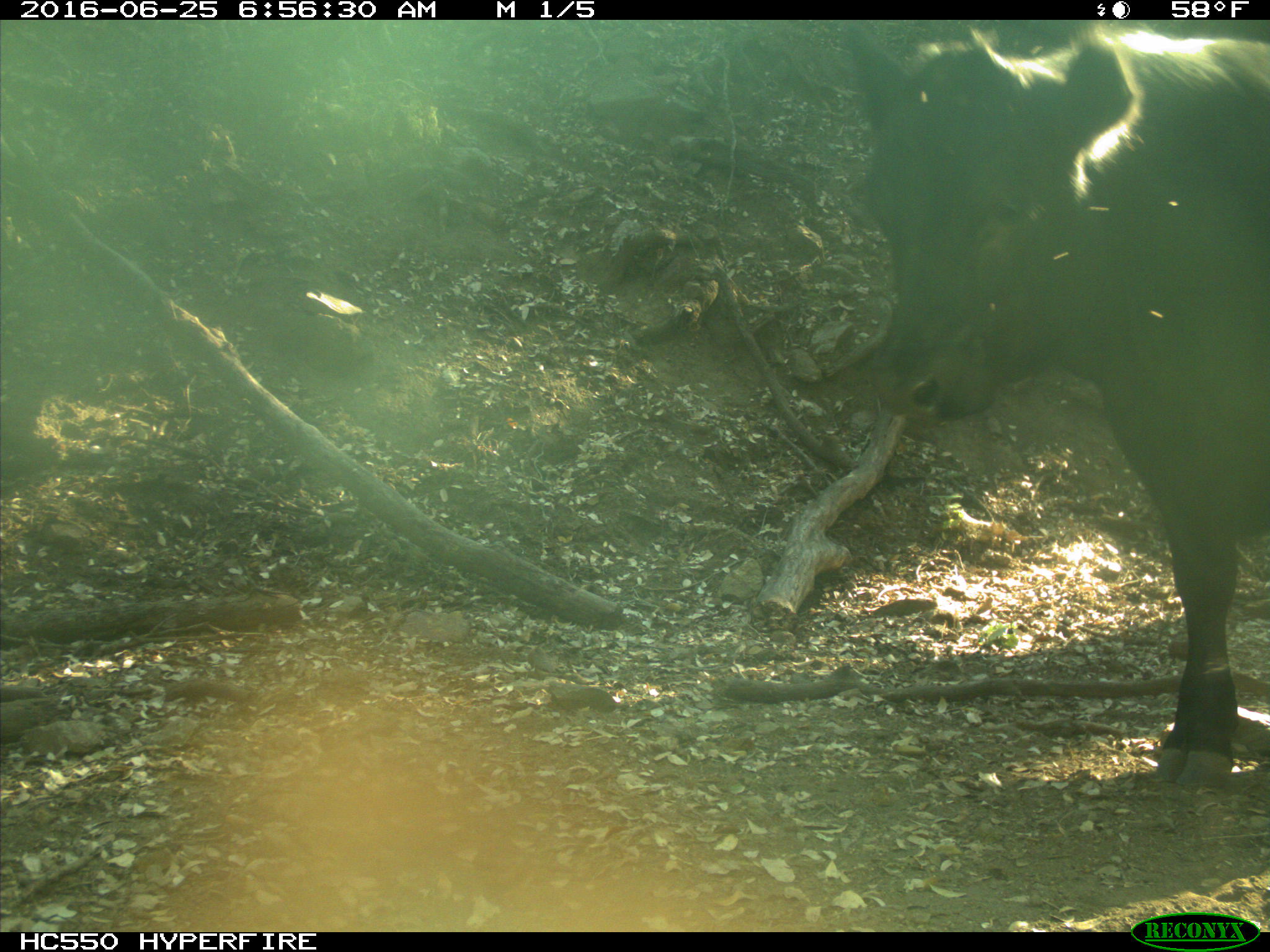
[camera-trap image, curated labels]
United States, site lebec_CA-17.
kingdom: Animalia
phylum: Chordata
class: Mammalia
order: Artiodactyla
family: Bovidae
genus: Bos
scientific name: Bos taurus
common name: domestic cow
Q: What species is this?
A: Bos taurus (domestic cow).